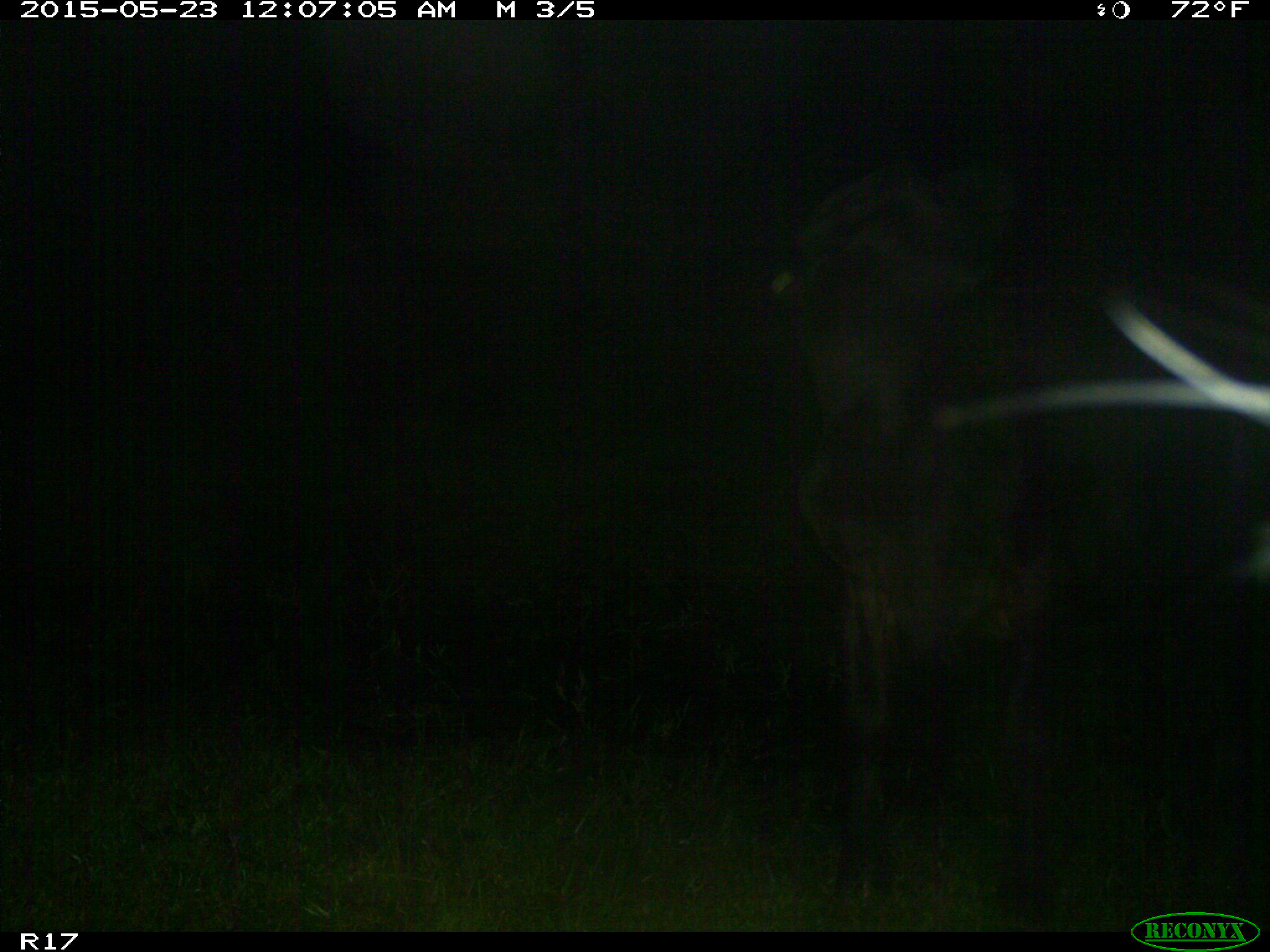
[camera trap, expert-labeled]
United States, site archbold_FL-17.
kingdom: Animalia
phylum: Chordata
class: Mammalia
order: Artiodactyla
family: Bovidae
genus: Bos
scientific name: Bos taurus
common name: domestic cow